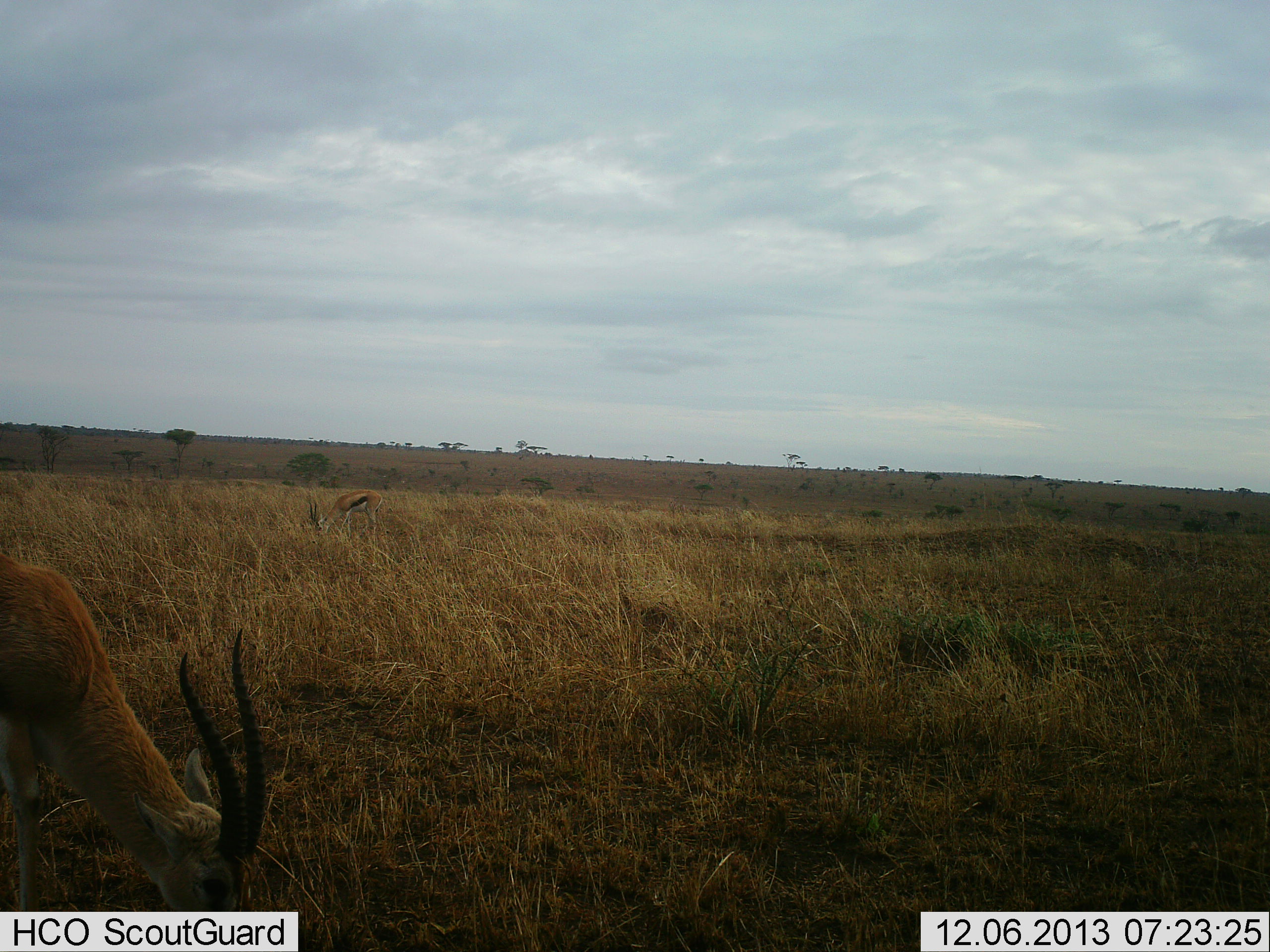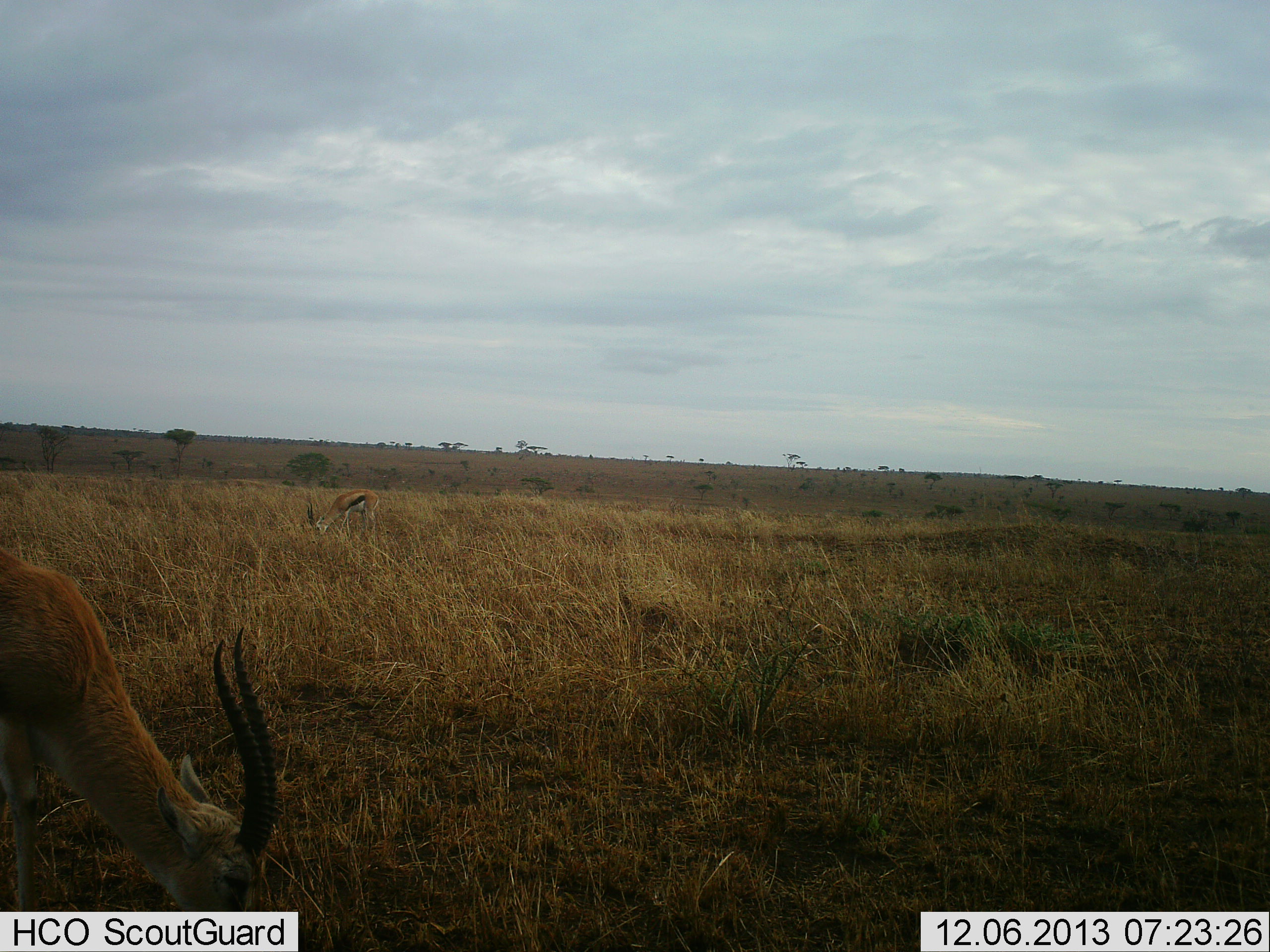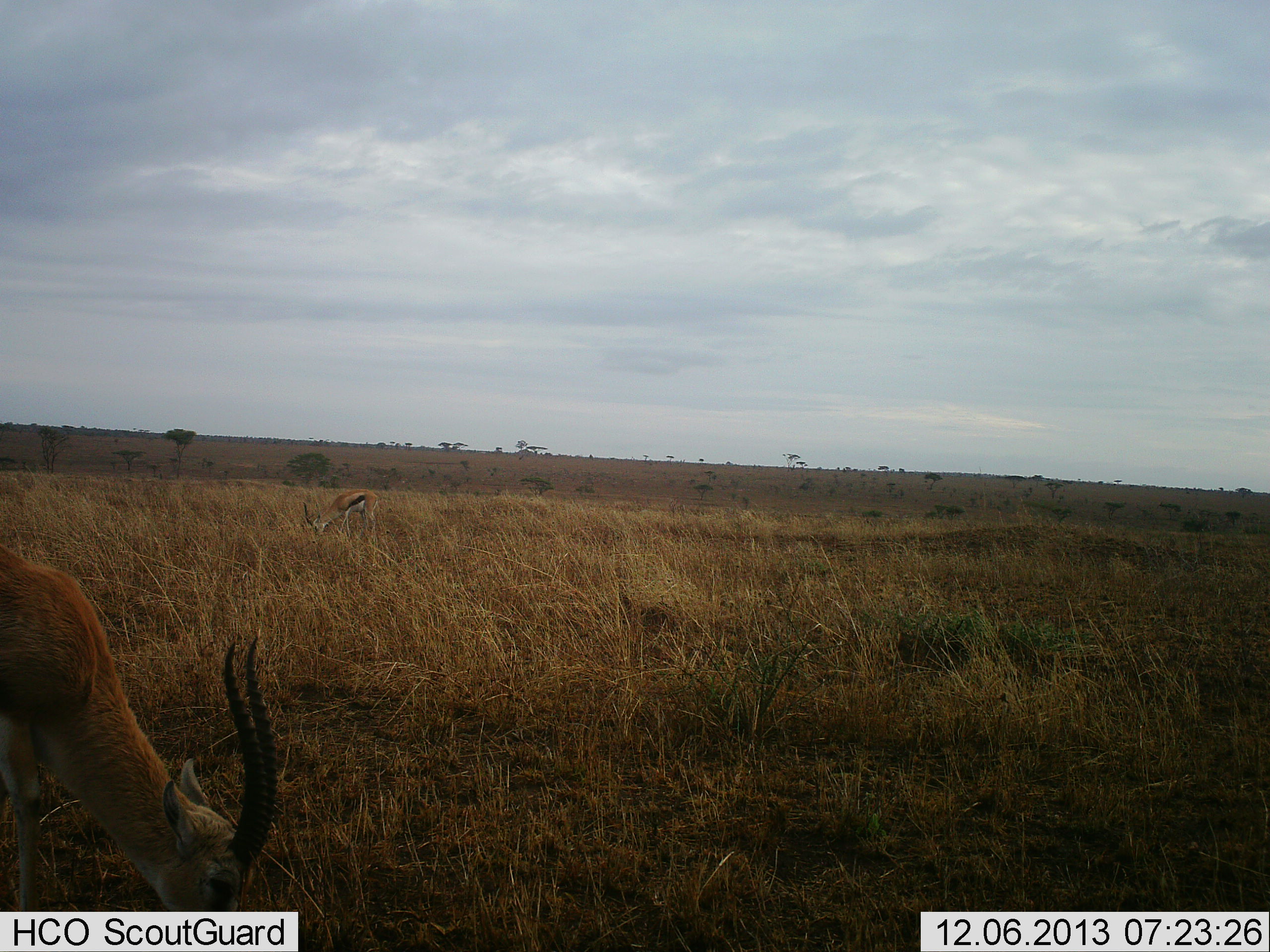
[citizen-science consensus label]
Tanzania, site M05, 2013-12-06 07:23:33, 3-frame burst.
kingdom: Animalia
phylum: Chordata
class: Mammalia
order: Artiodactyla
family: Bovidae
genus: Eudorcas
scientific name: Eudorcas thomsonii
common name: thomson's gazelle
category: gazellethomsons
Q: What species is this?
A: Gazellethomsons (thomson's gazelle) (Eudorcas thomsonii).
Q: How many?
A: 2.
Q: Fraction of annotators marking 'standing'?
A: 27%.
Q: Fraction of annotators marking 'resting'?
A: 0%.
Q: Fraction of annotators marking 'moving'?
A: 0%.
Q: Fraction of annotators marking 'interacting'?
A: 0%.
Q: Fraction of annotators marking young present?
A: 0%.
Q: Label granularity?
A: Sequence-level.